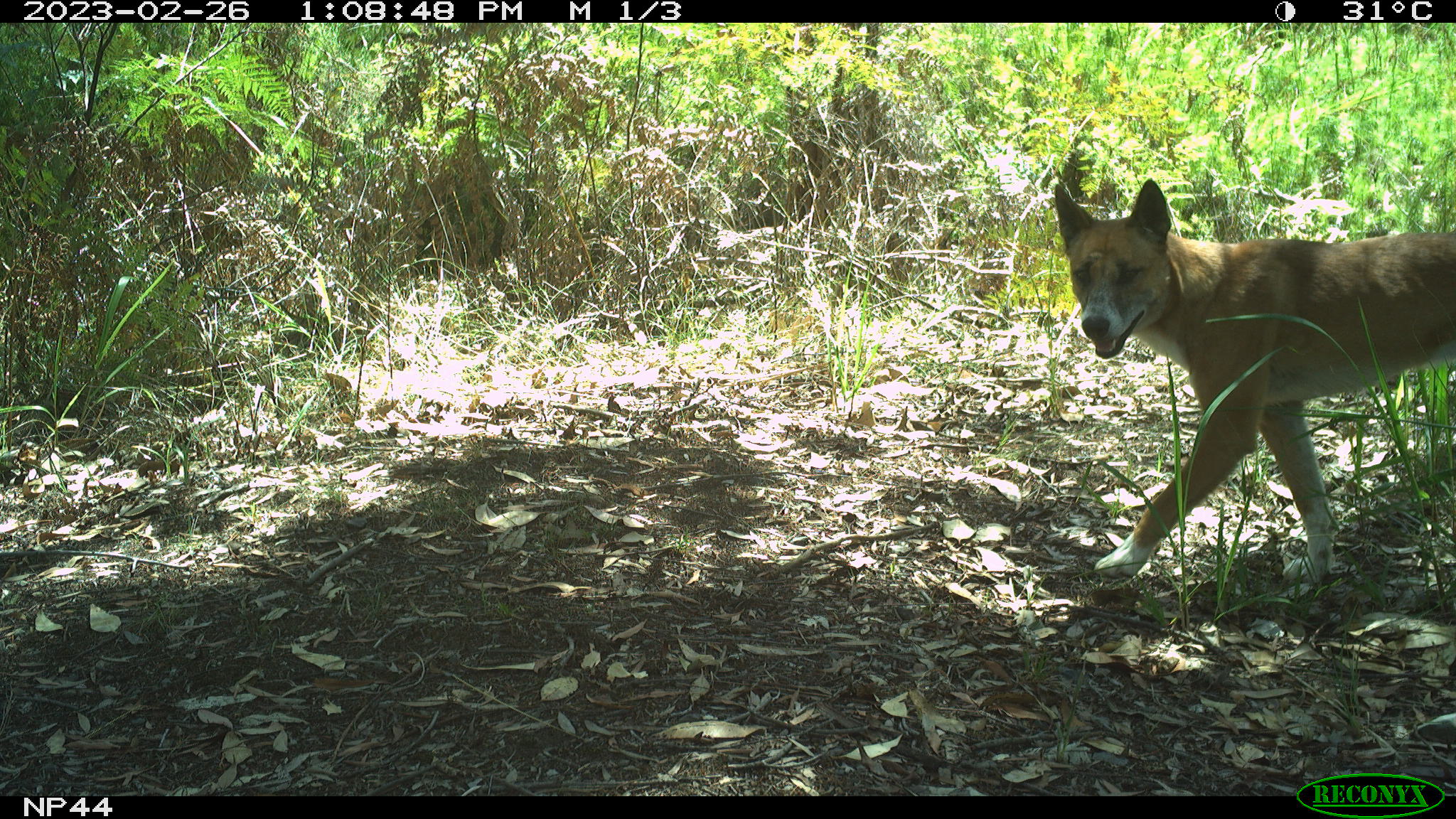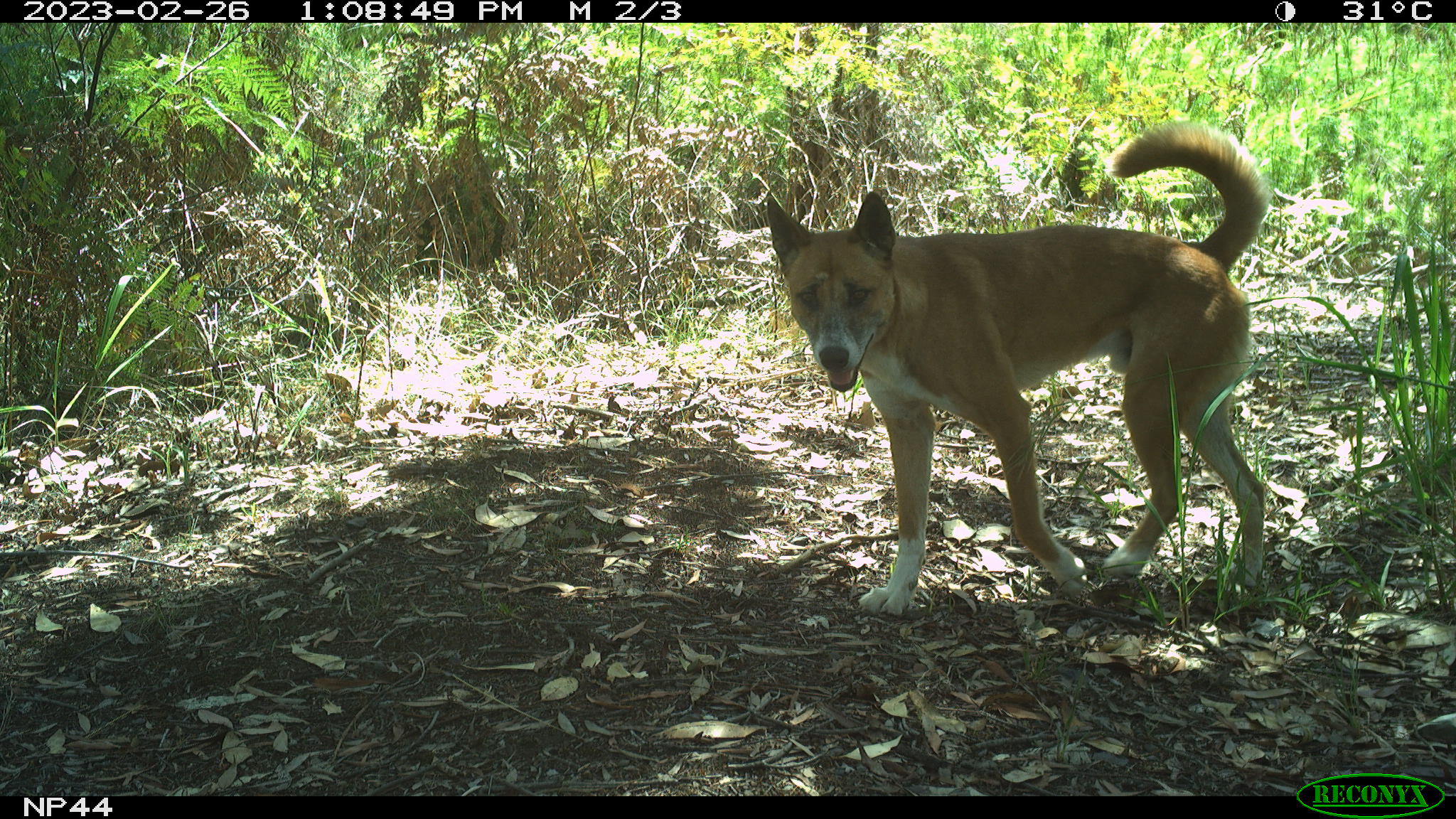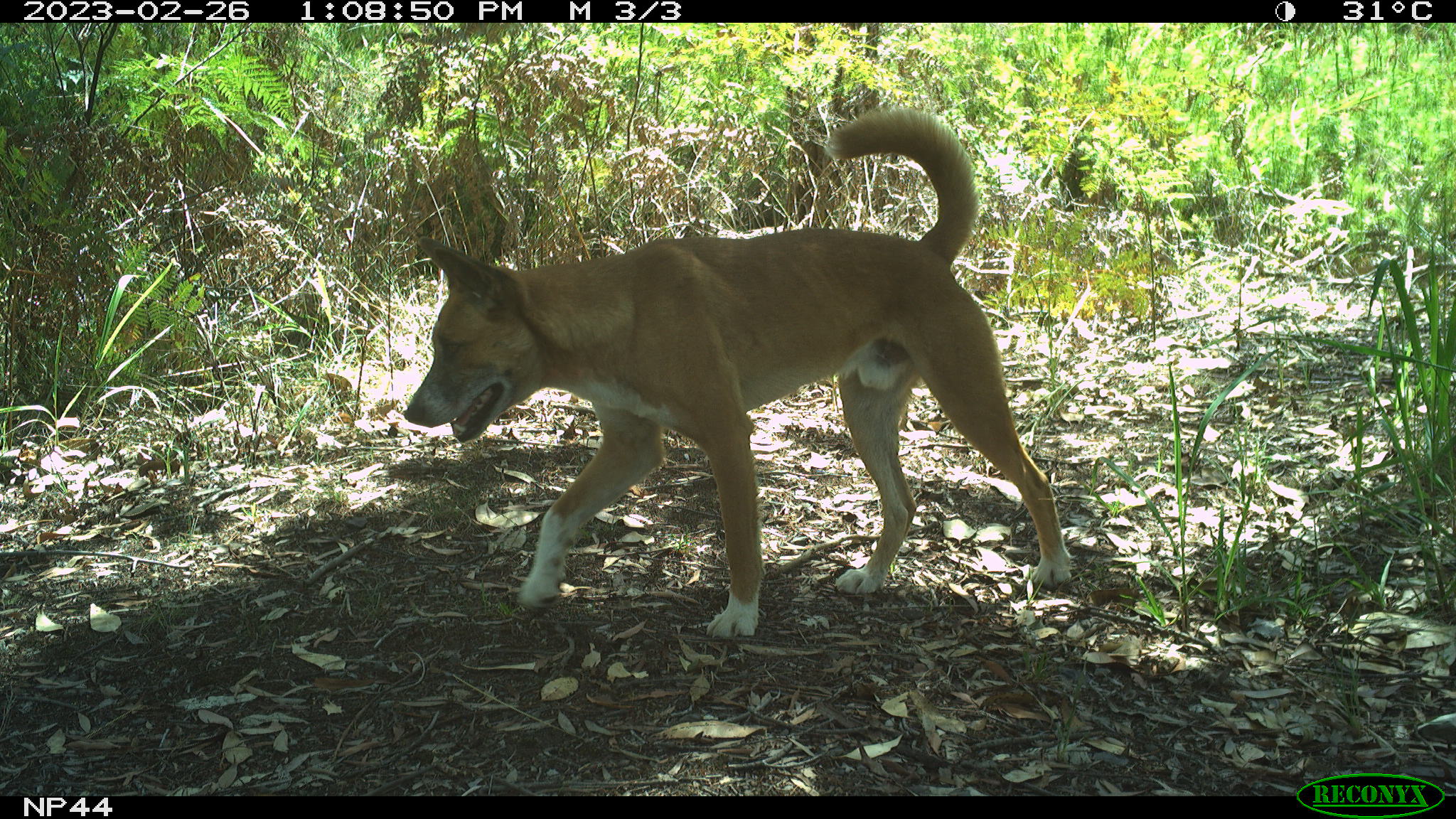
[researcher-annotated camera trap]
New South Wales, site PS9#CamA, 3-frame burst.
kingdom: Animalia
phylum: Chordata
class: Mammalia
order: Carnivora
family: Canidae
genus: Canis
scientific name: Canis familiaris dingo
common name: dingo